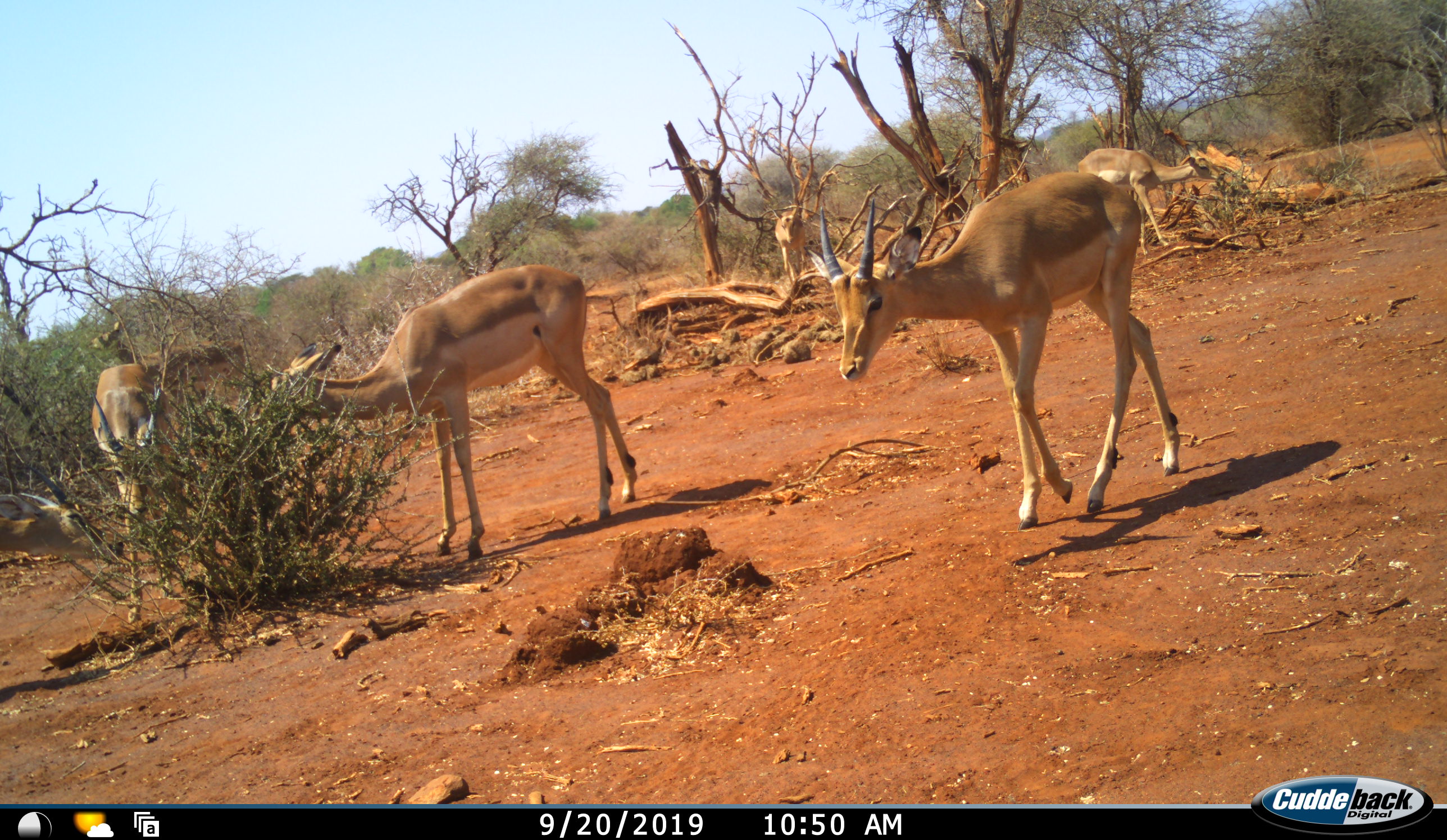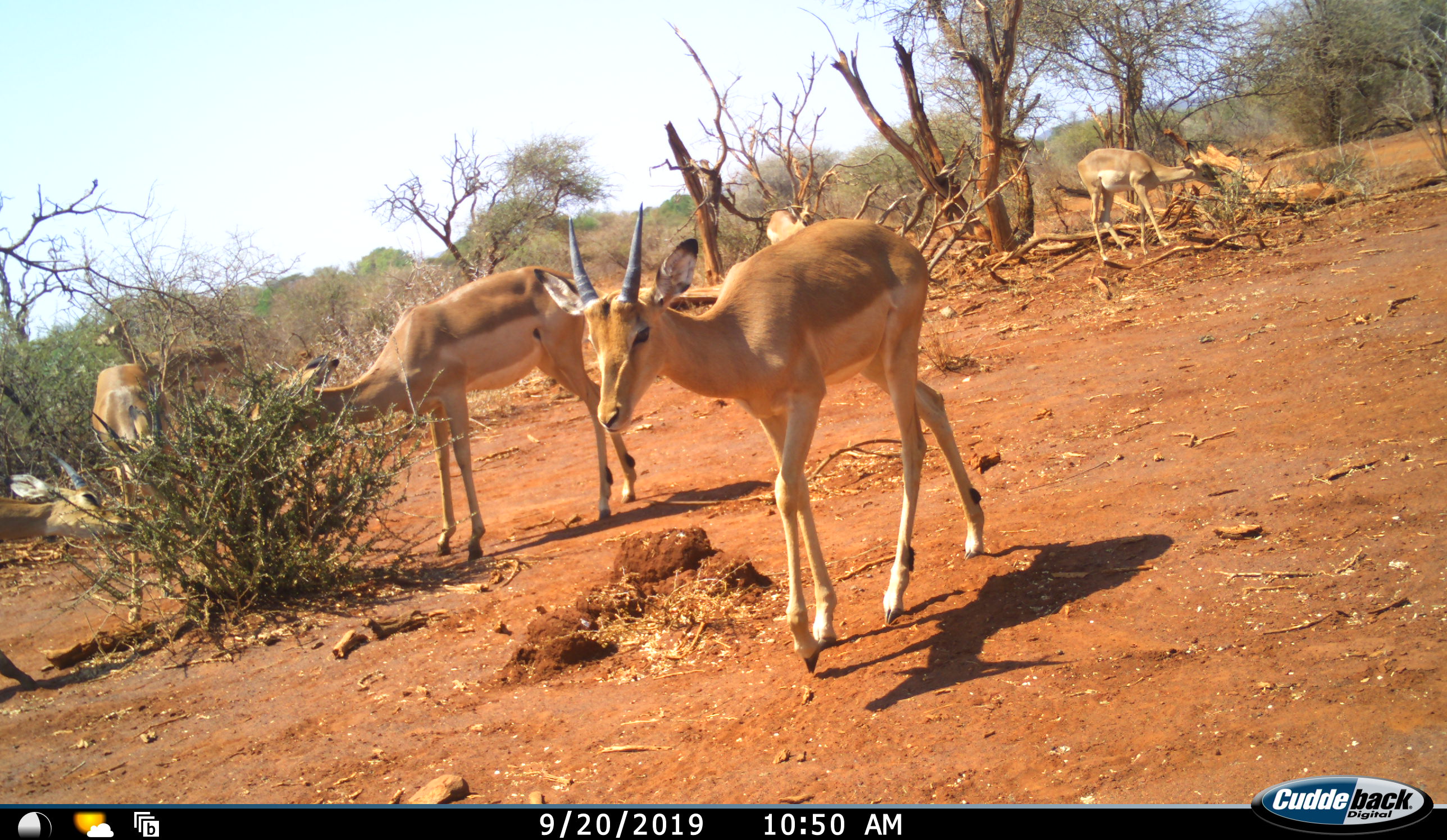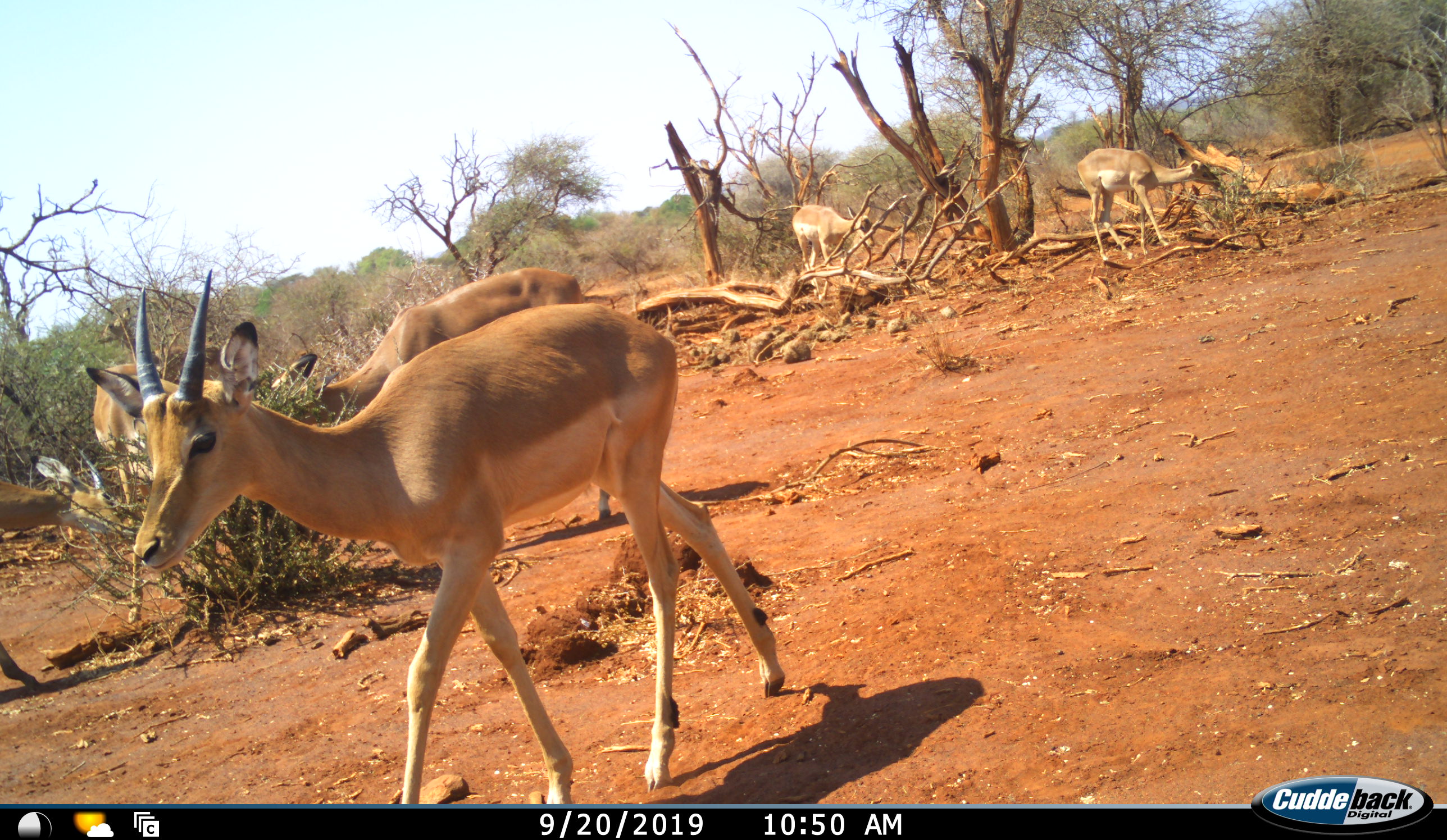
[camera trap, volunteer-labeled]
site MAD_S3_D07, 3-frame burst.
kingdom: Animalia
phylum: Chordata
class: Mammalia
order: Artiodactyla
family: Bovidae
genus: Aepyceros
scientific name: Aepyceros melampus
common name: impala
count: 6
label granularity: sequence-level